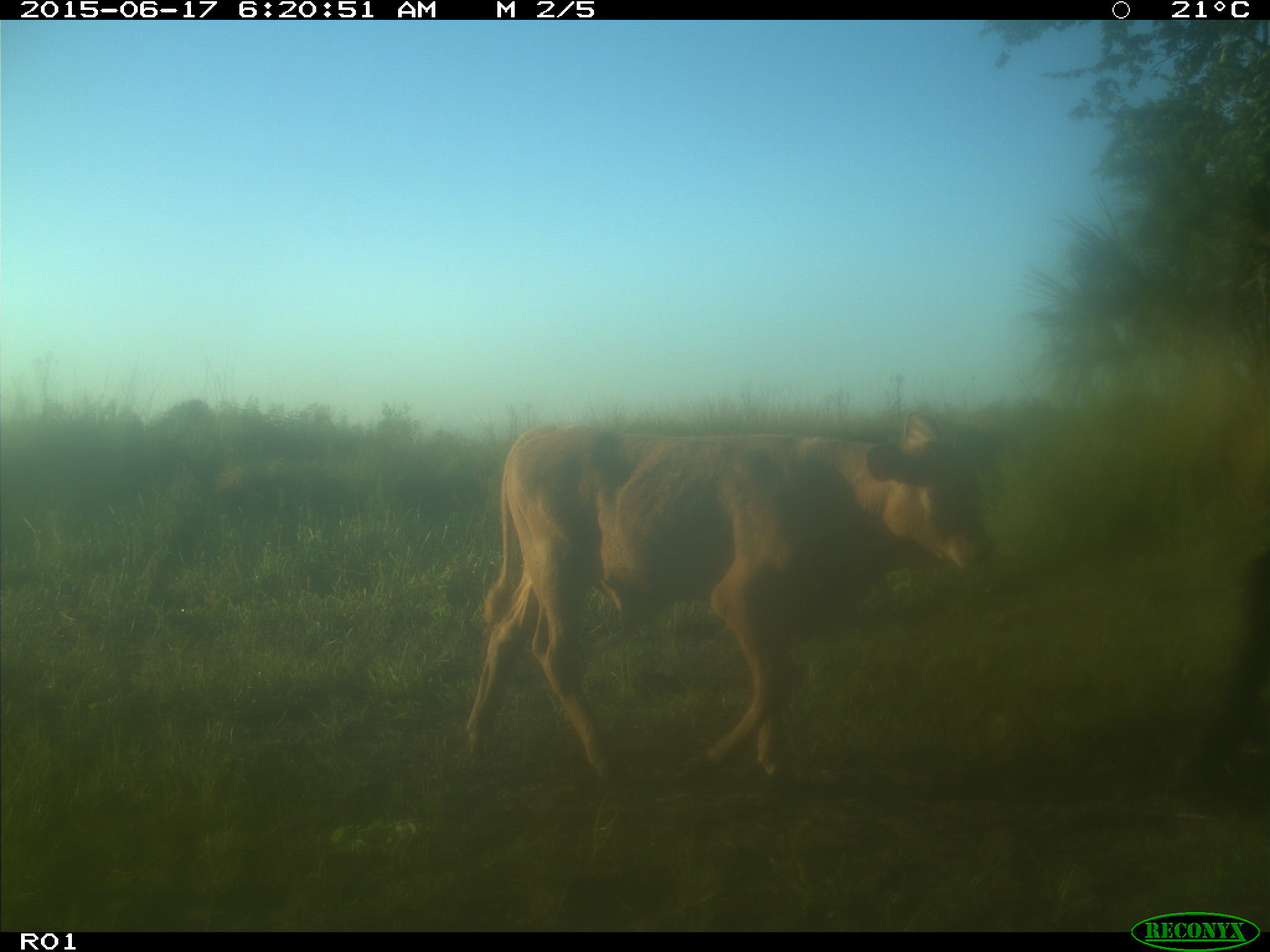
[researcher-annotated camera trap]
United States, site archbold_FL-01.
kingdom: Animalia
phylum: Chordata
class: Mammalia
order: Artiodactyla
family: Bovidae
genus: Bos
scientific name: Bos taurus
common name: domestic cow